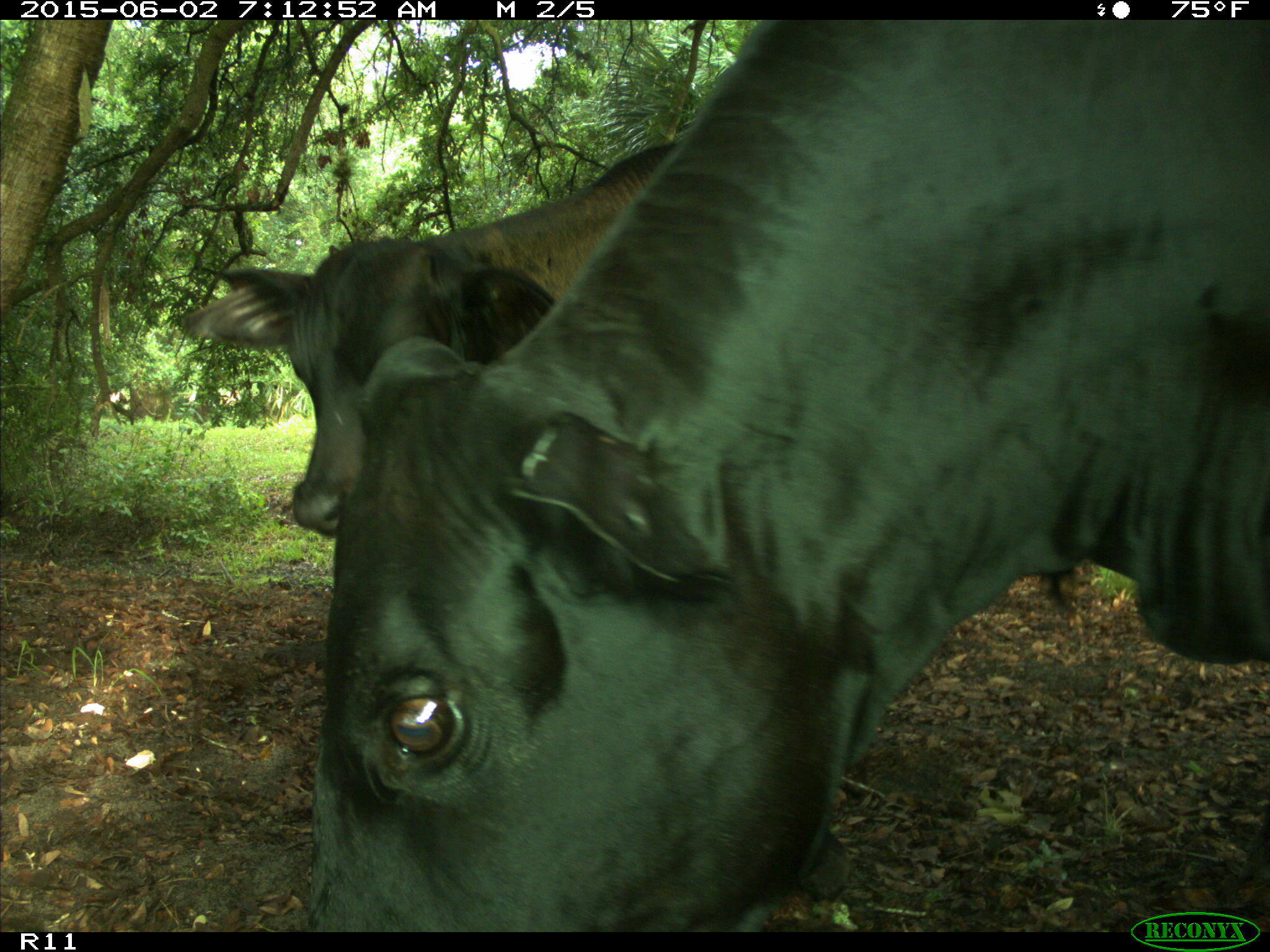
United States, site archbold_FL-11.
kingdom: Animalia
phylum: Chordata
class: Mammalia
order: Artiodactyla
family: Bovidae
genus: Bos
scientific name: Bos taurus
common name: domestic cow